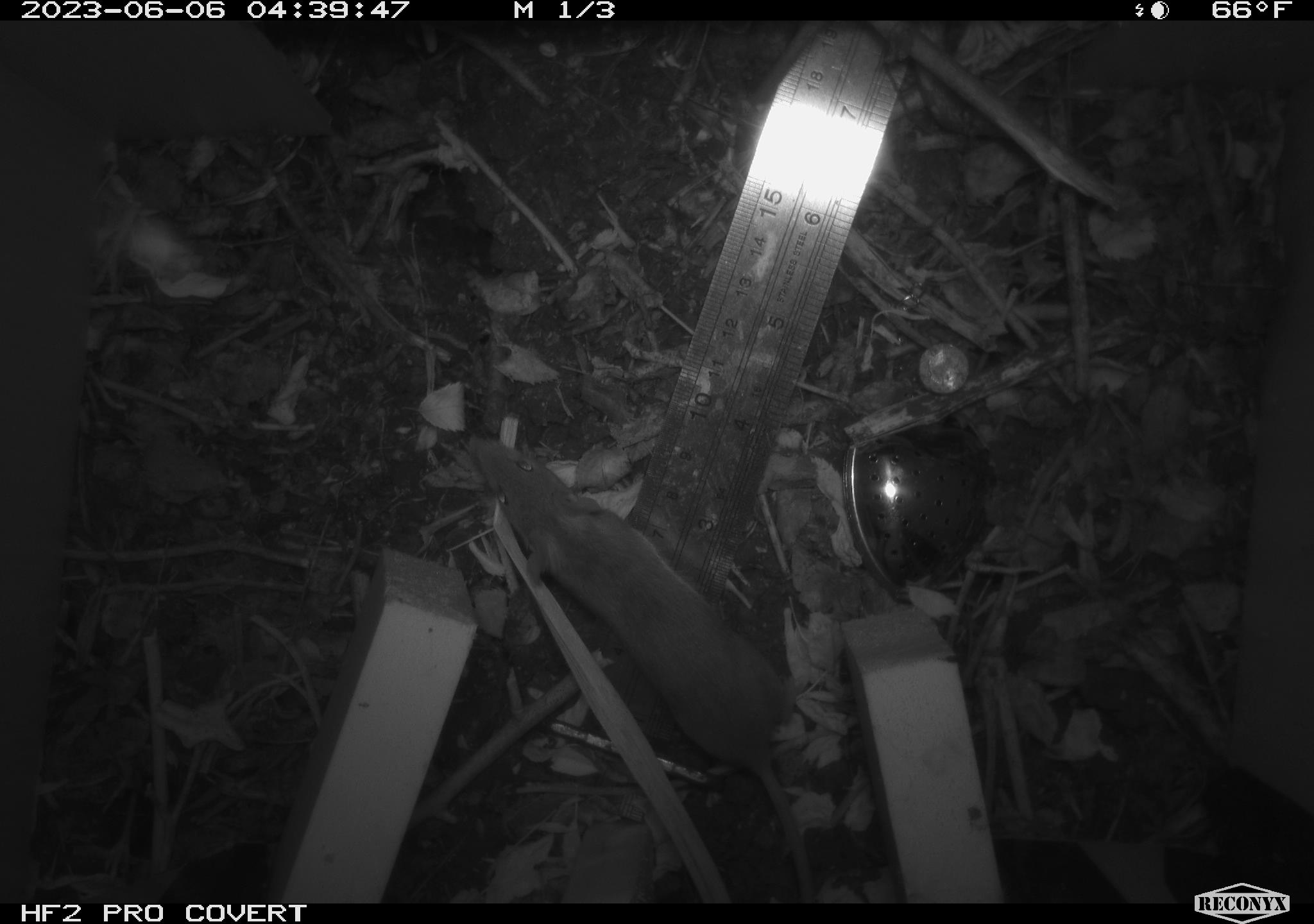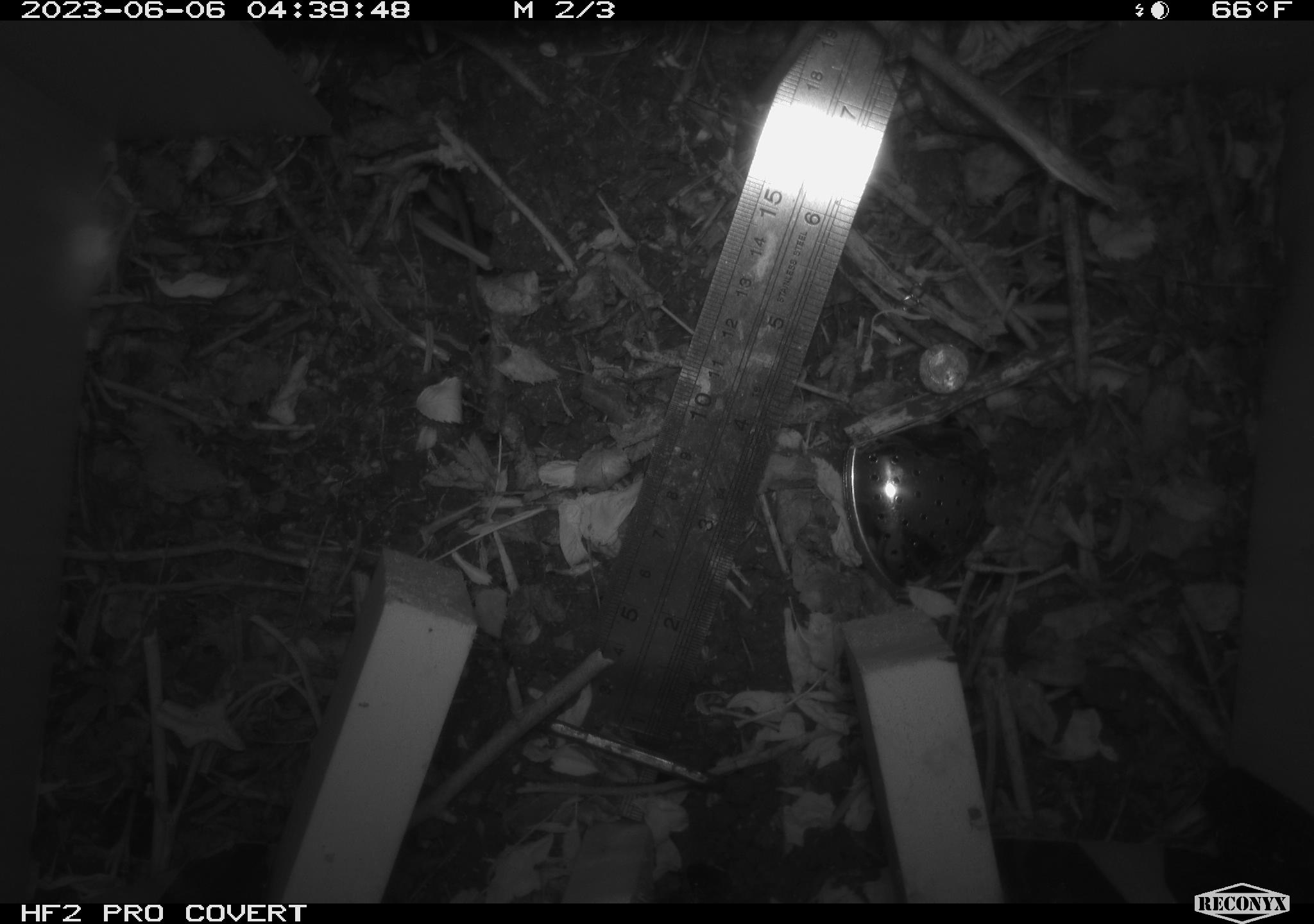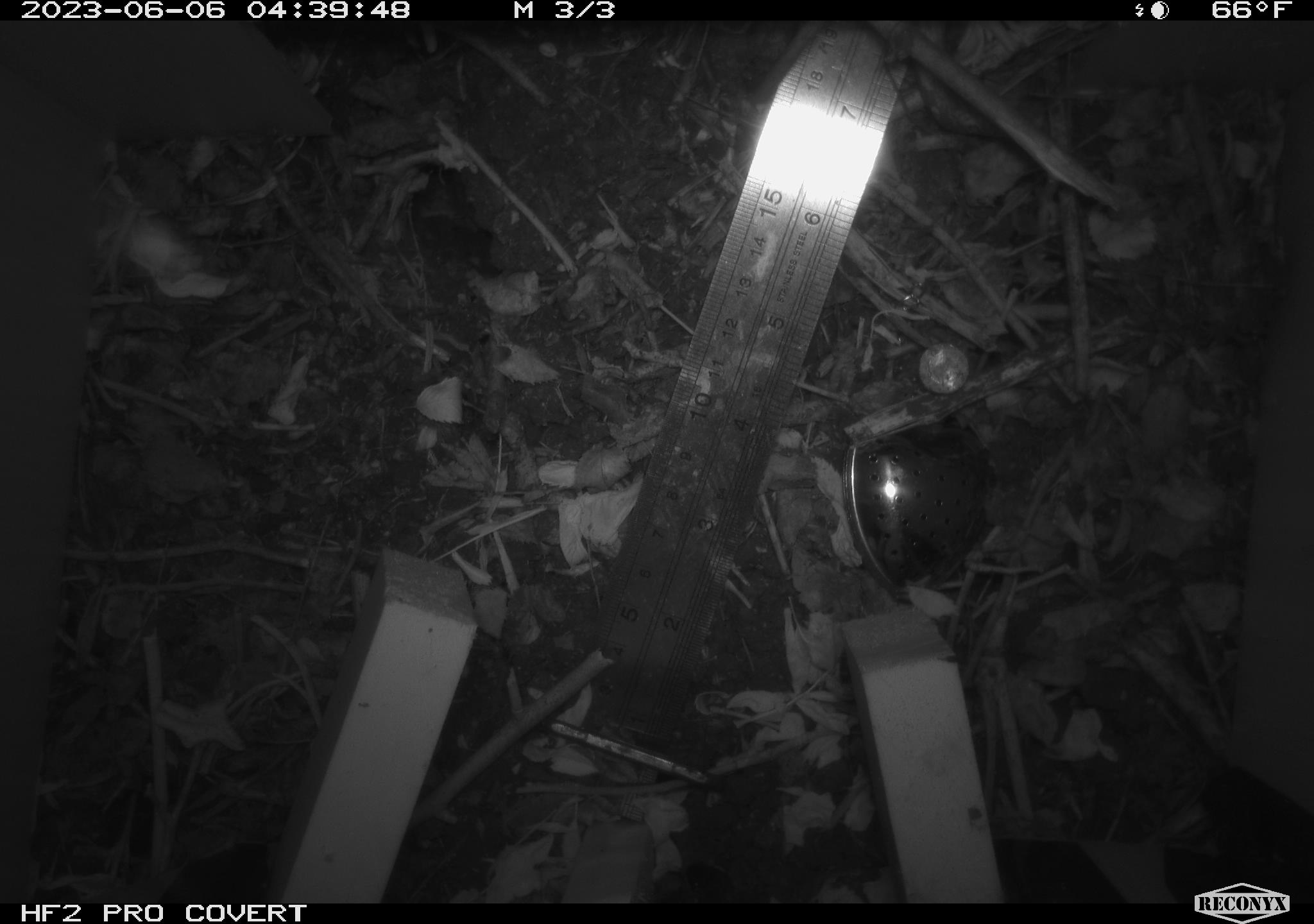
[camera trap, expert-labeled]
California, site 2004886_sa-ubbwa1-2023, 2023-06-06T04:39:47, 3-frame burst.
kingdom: Animalia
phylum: Chordata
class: Mammalia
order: Rodentia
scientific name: Rodentia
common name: rodent